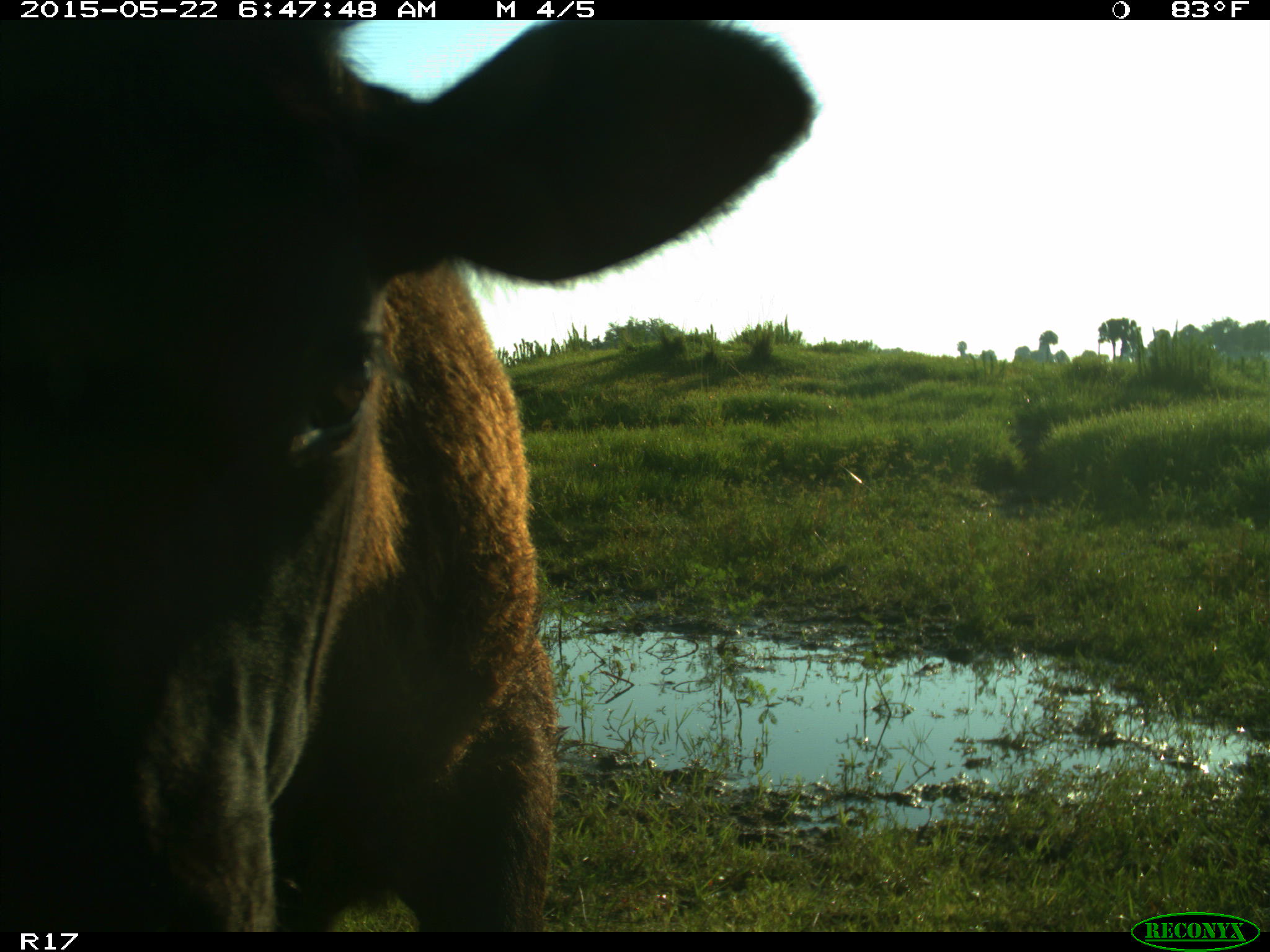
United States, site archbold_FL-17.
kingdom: Animalia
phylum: Chordata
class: Mammalia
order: Artiodactyla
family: Bovidae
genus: Bos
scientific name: Bos taurus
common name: domestic cow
Bos taurus (domestic cow).